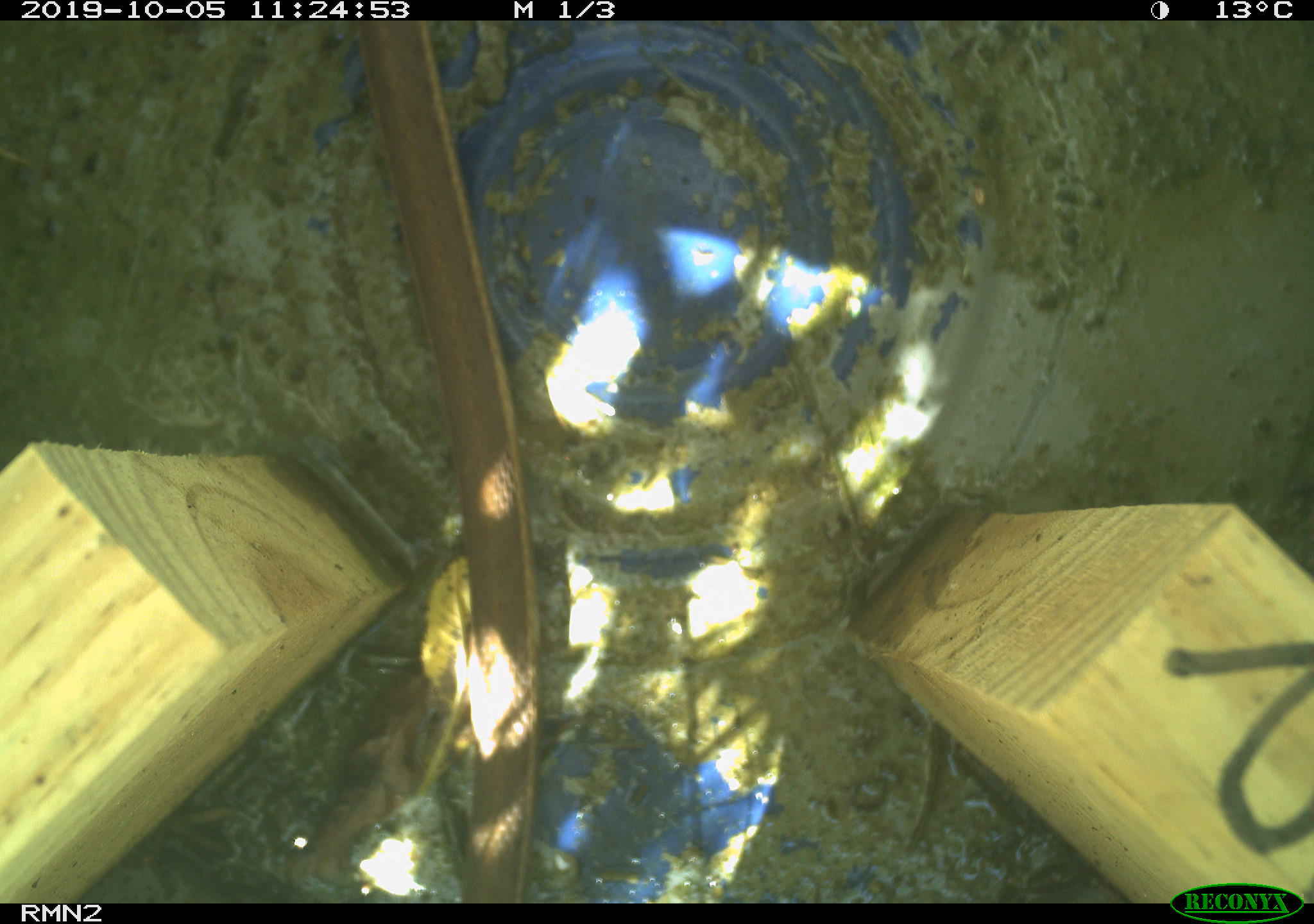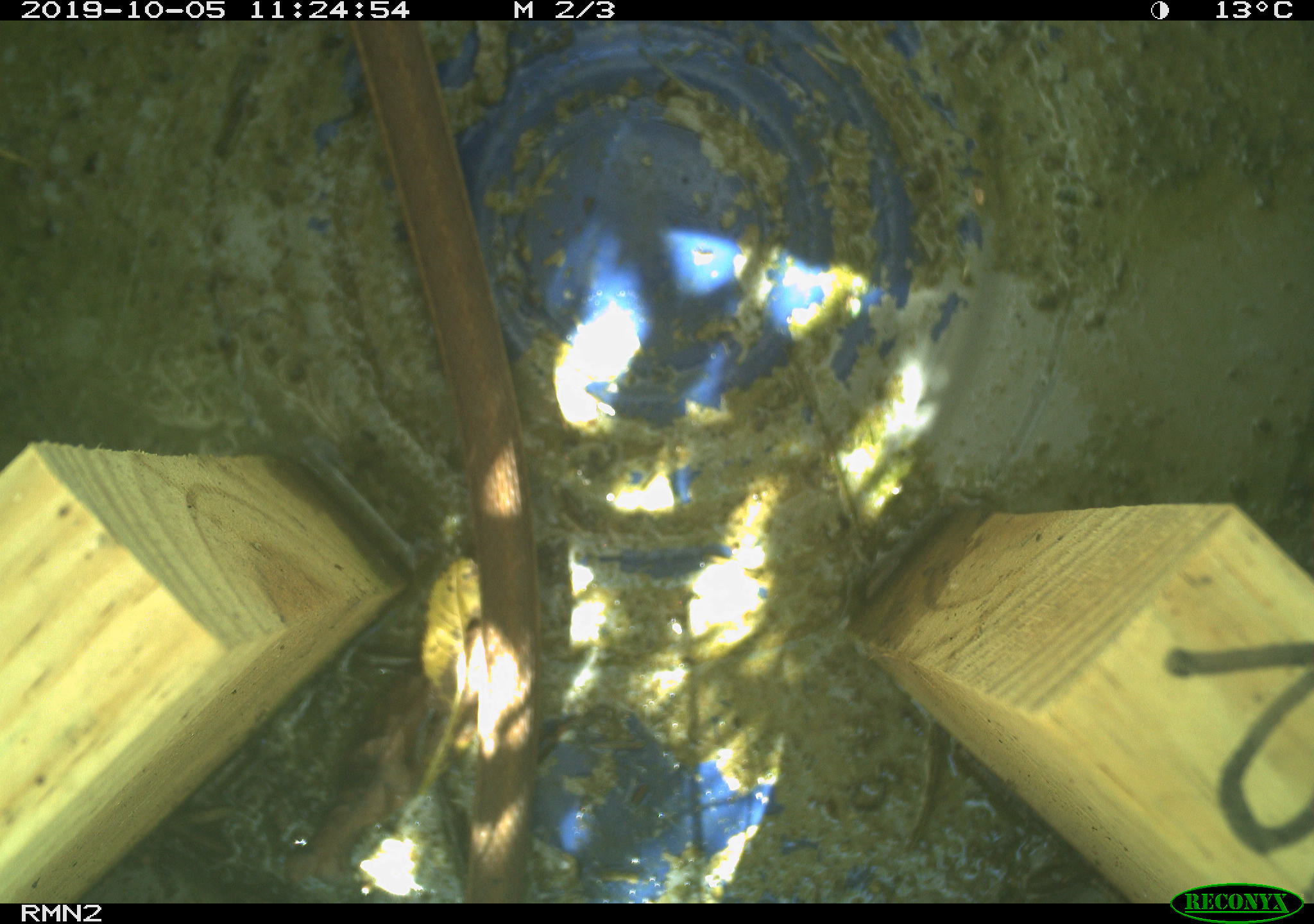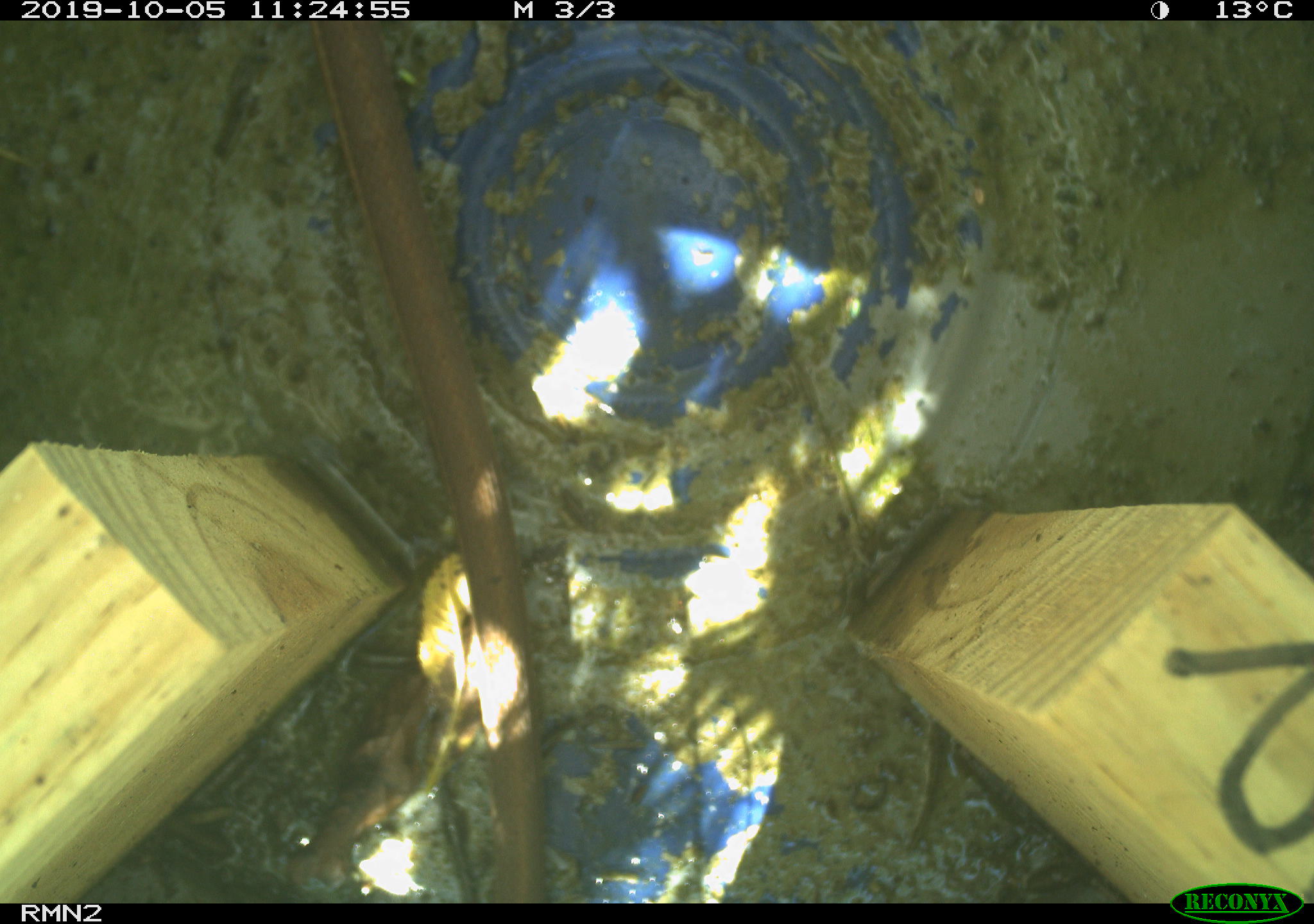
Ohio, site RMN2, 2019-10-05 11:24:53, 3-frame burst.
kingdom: Animalia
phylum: Chordata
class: Reptilia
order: Squamata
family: Colubridae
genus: Thamnophis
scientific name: Thamnophis sirtalis sirtalis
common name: eastern gartersnake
Eastern gartersnake (Thamnophis sirtalis sirtalis).